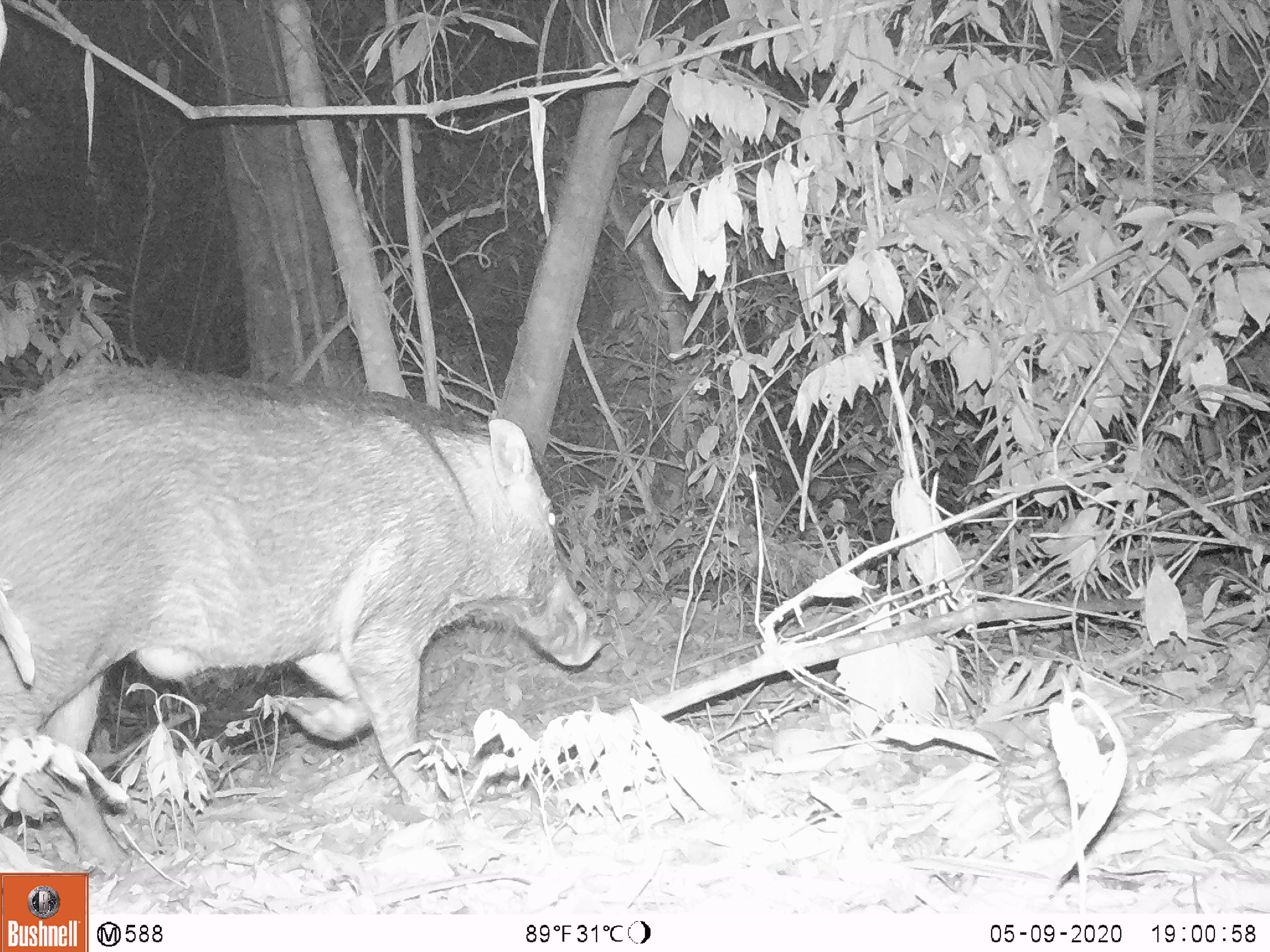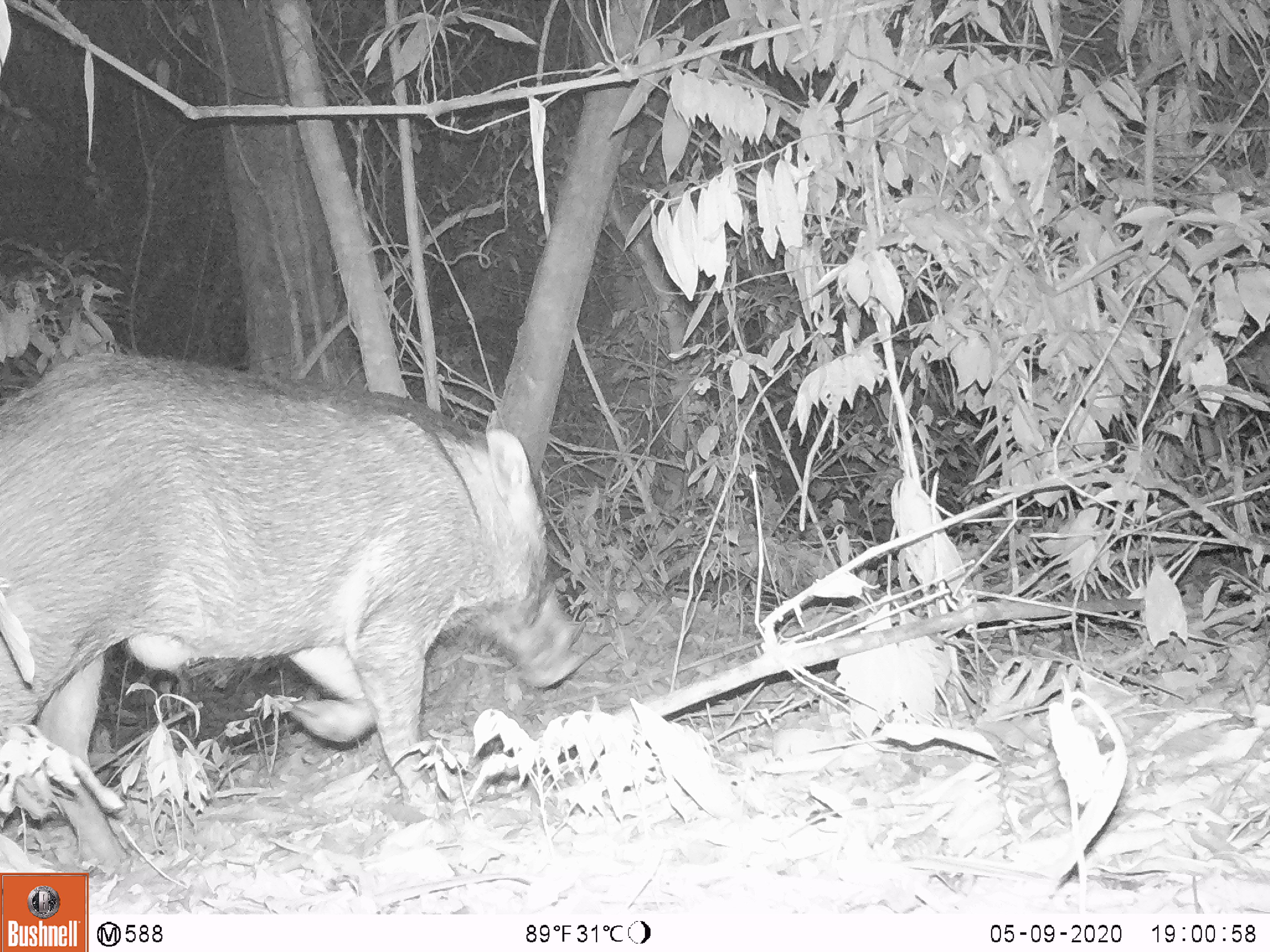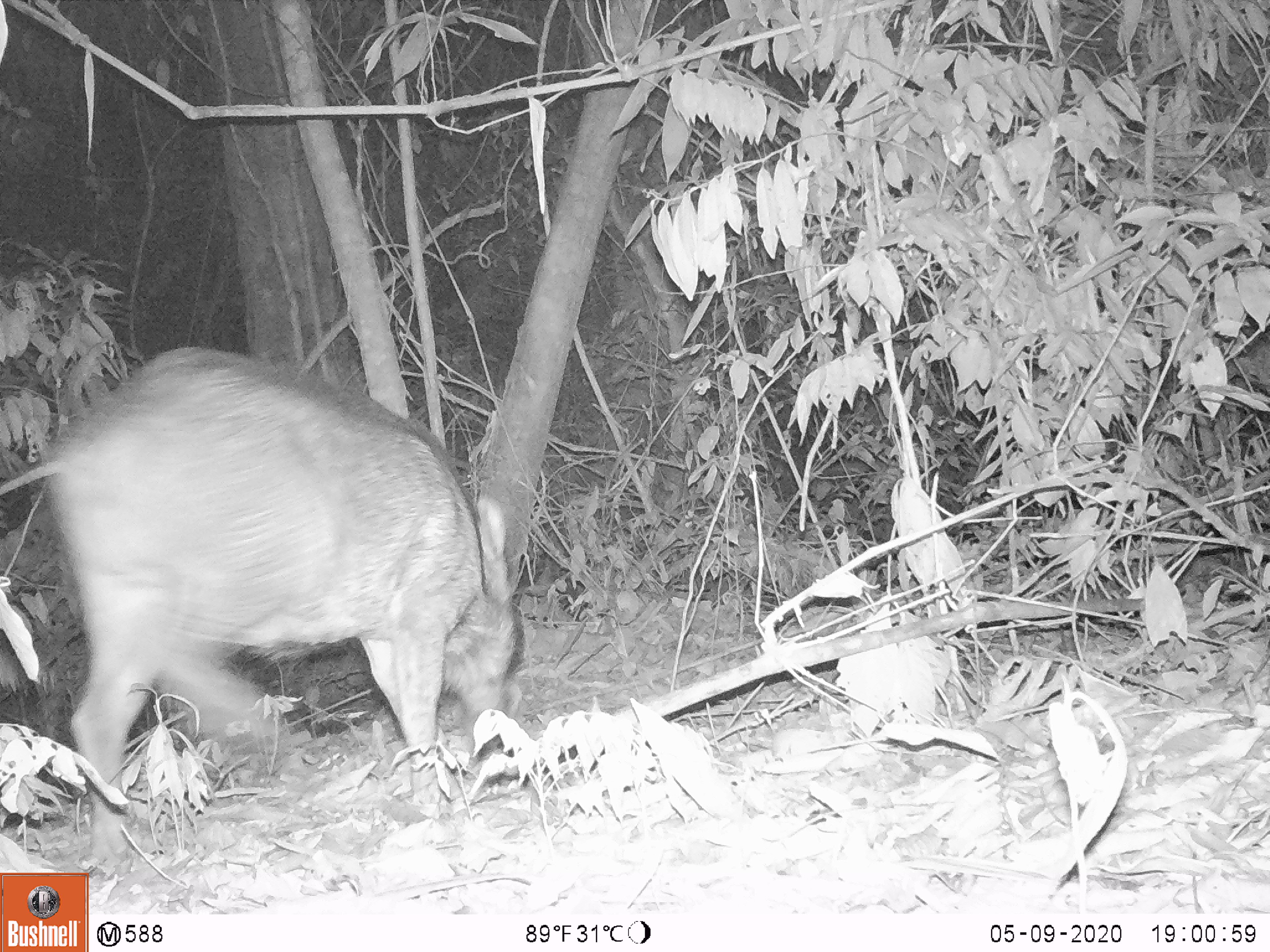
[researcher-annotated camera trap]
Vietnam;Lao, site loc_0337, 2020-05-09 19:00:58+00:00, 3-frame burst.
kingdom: Animalia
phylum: Chordata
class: Mammalia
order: Artiodactyla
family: Suidae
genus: Sus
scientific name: Sus scrofa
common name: eurasian wild pig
Eurasian wild pig (Sus scrofa). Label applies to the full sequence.